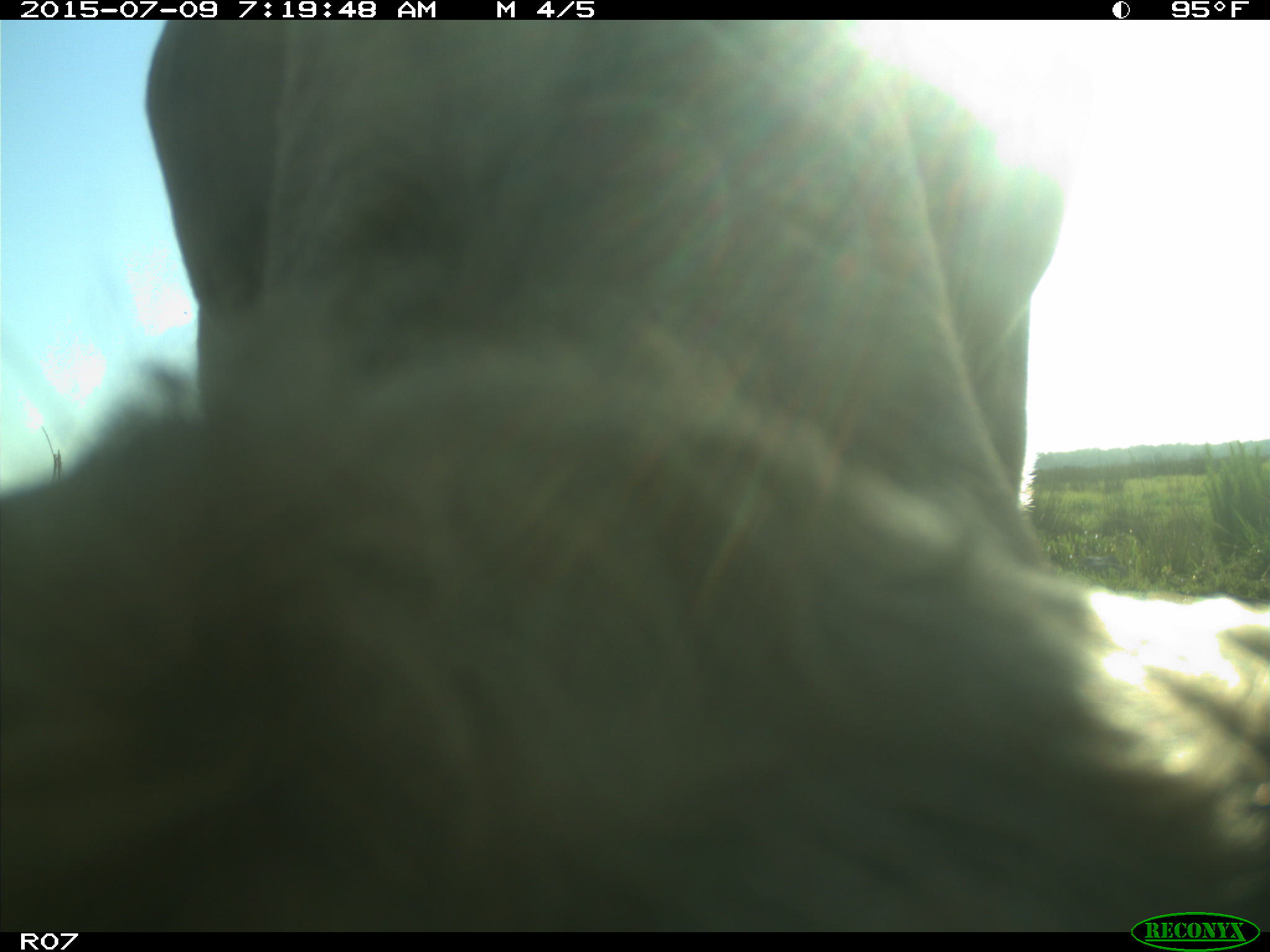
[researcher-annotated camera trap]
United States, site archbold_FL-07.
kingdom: Animalia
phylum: Chordata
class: Mammalia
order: Artiodactyla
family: Bovidae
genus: Bos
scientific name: Bos taurus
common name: domestic cow